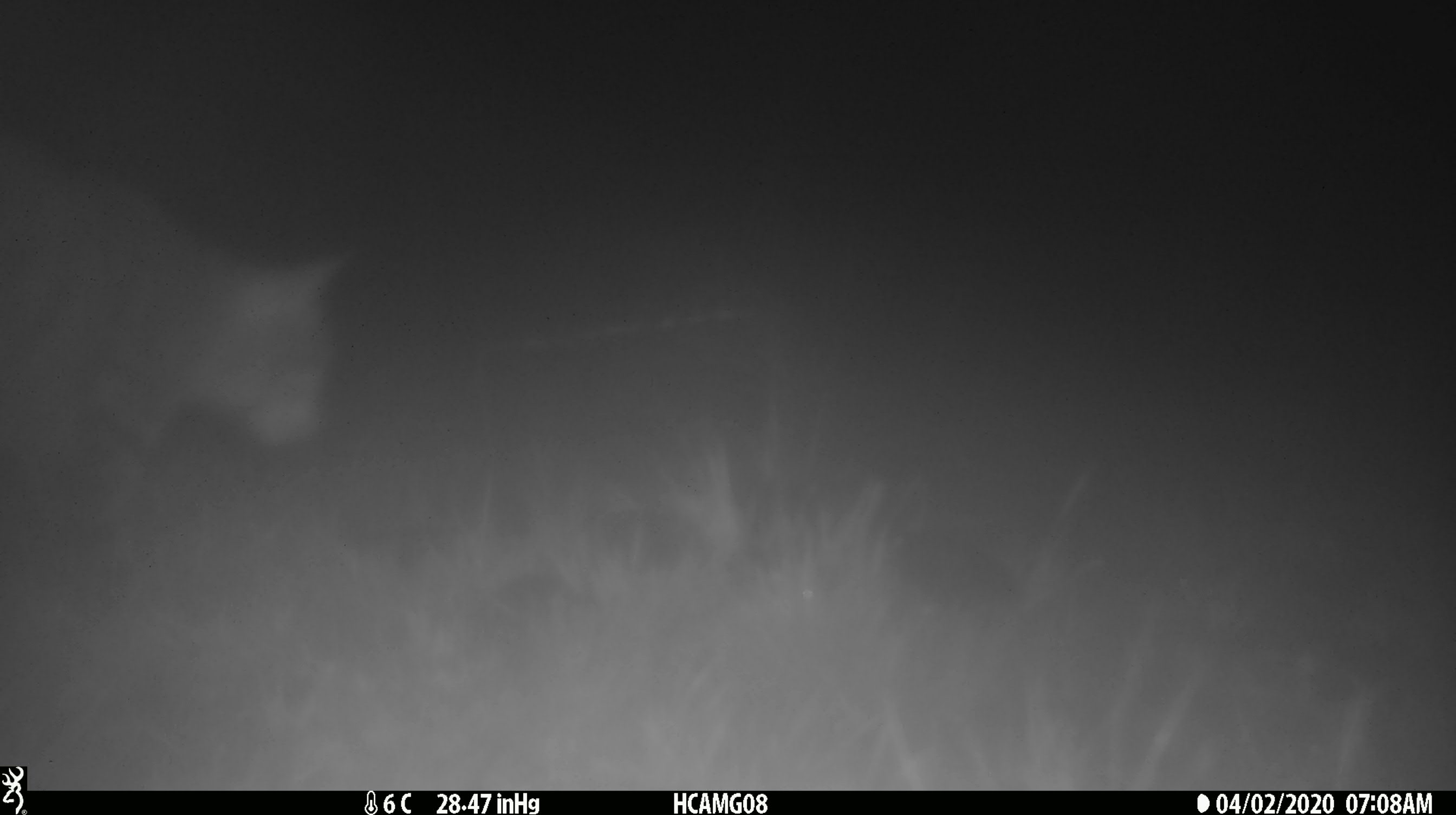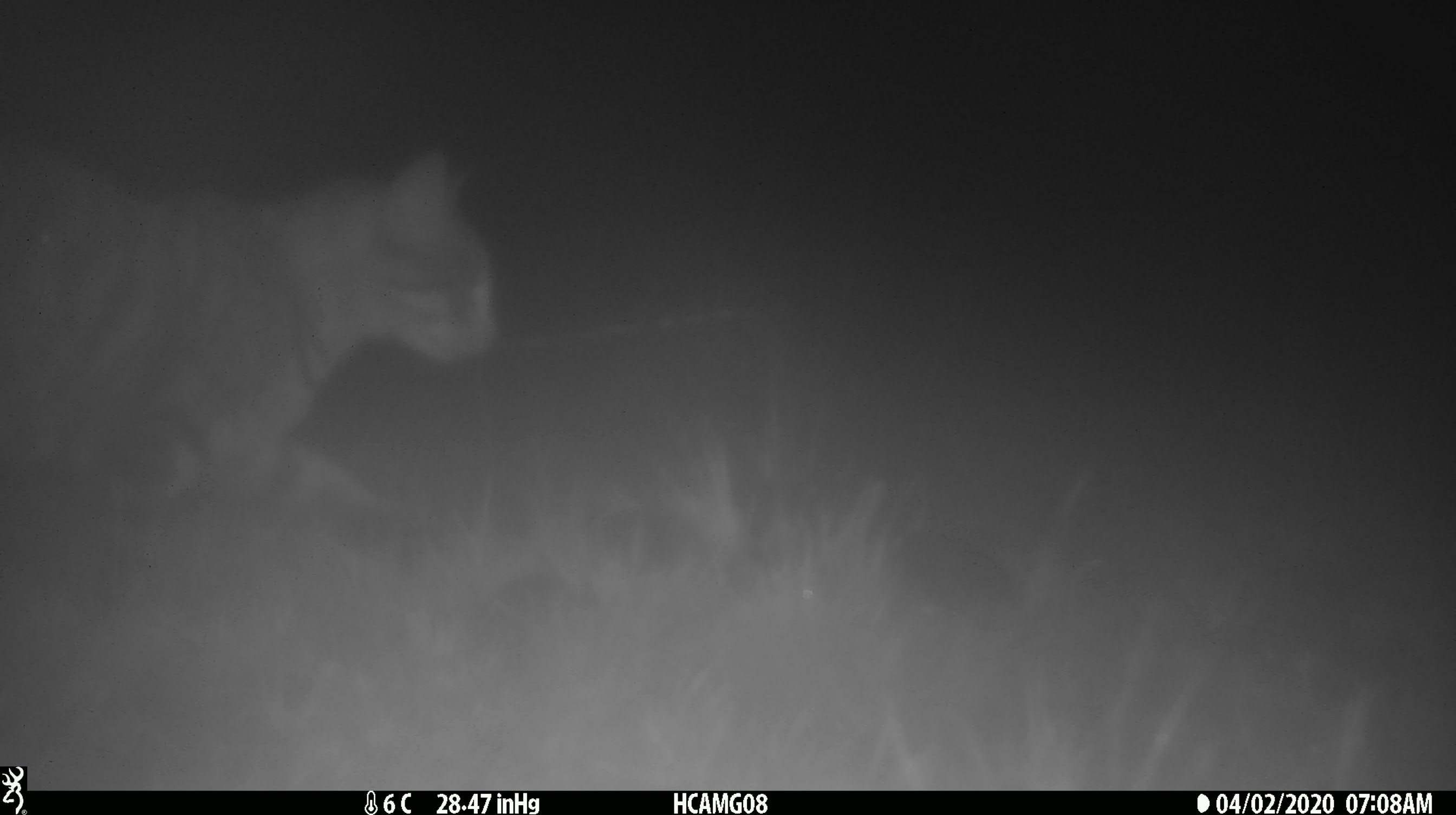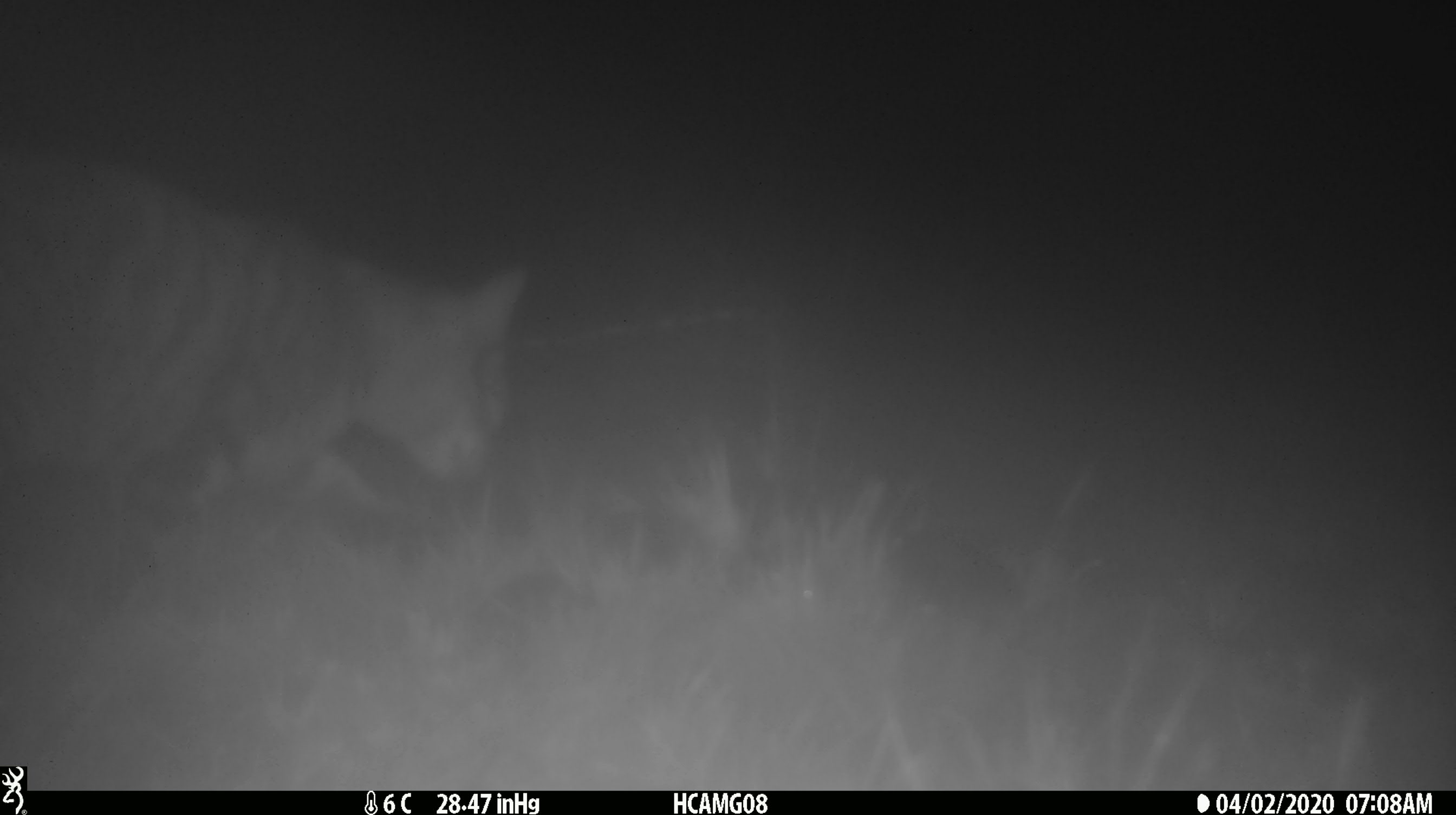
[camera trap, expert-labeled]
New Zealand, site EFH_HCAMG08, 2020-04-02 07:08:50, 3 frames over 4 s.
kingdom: Animalia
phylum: Chordata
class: Mammalia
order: Carnivora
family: Felidae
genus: Felis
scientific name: Felis catus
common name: domestic cat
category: cat